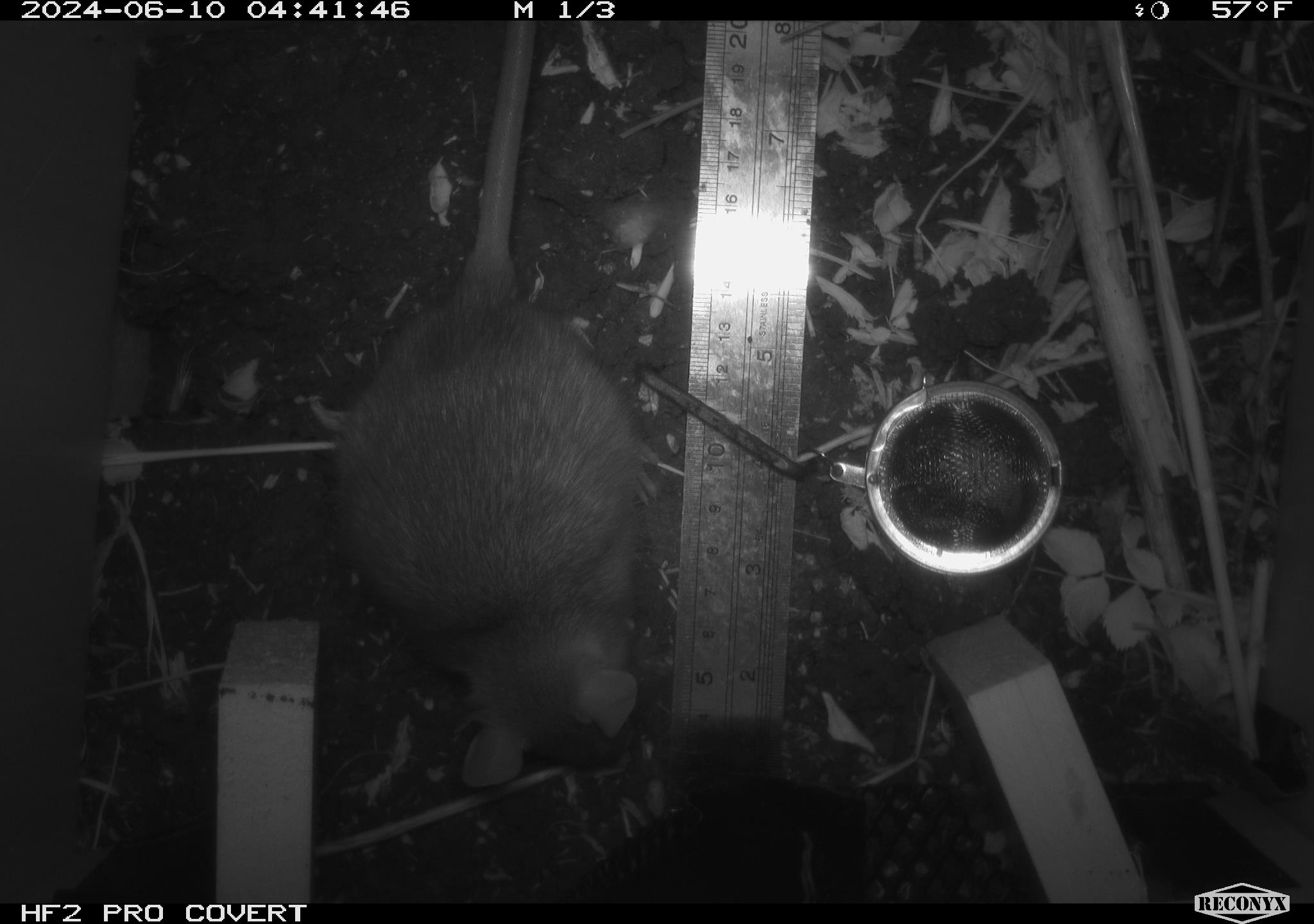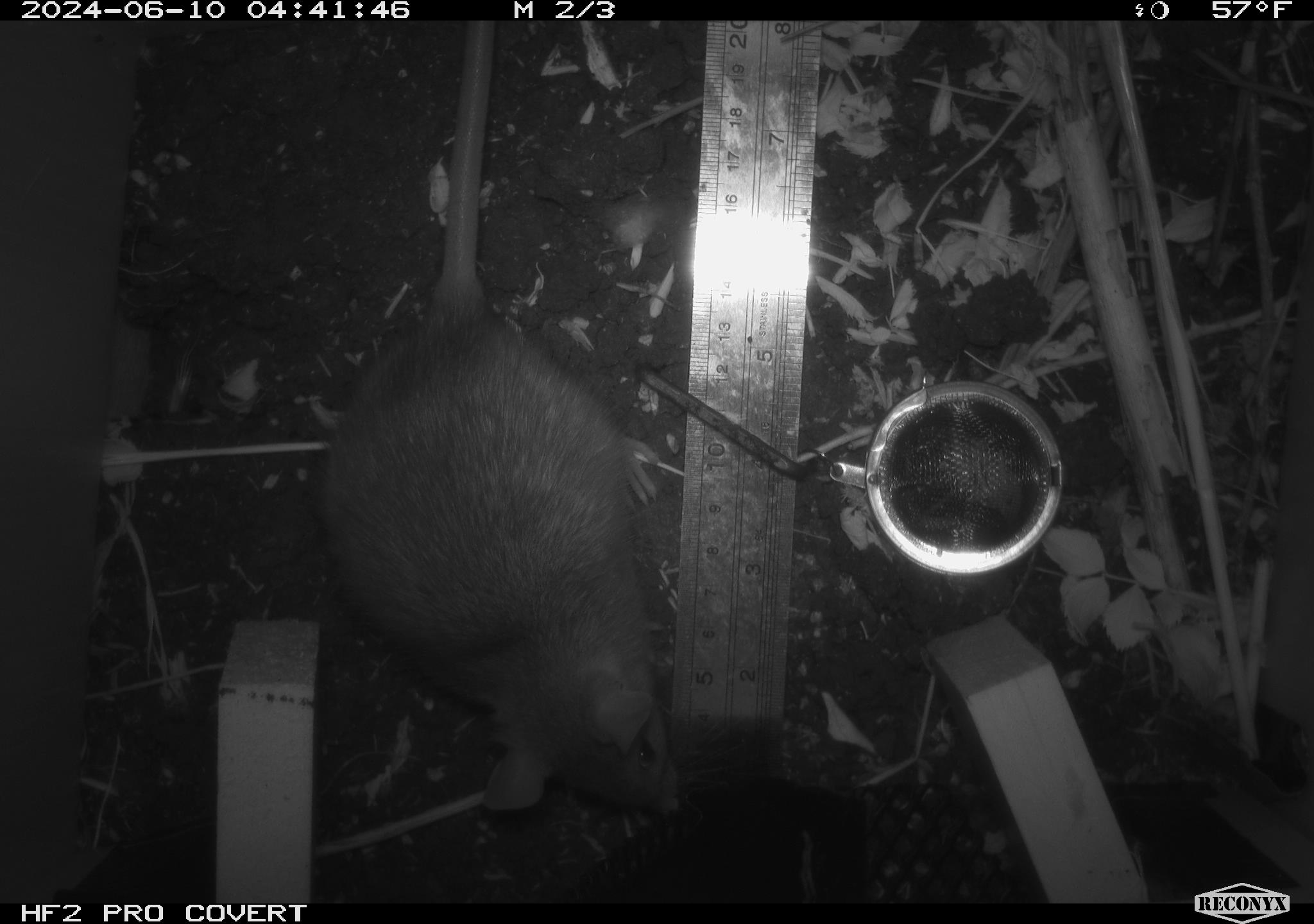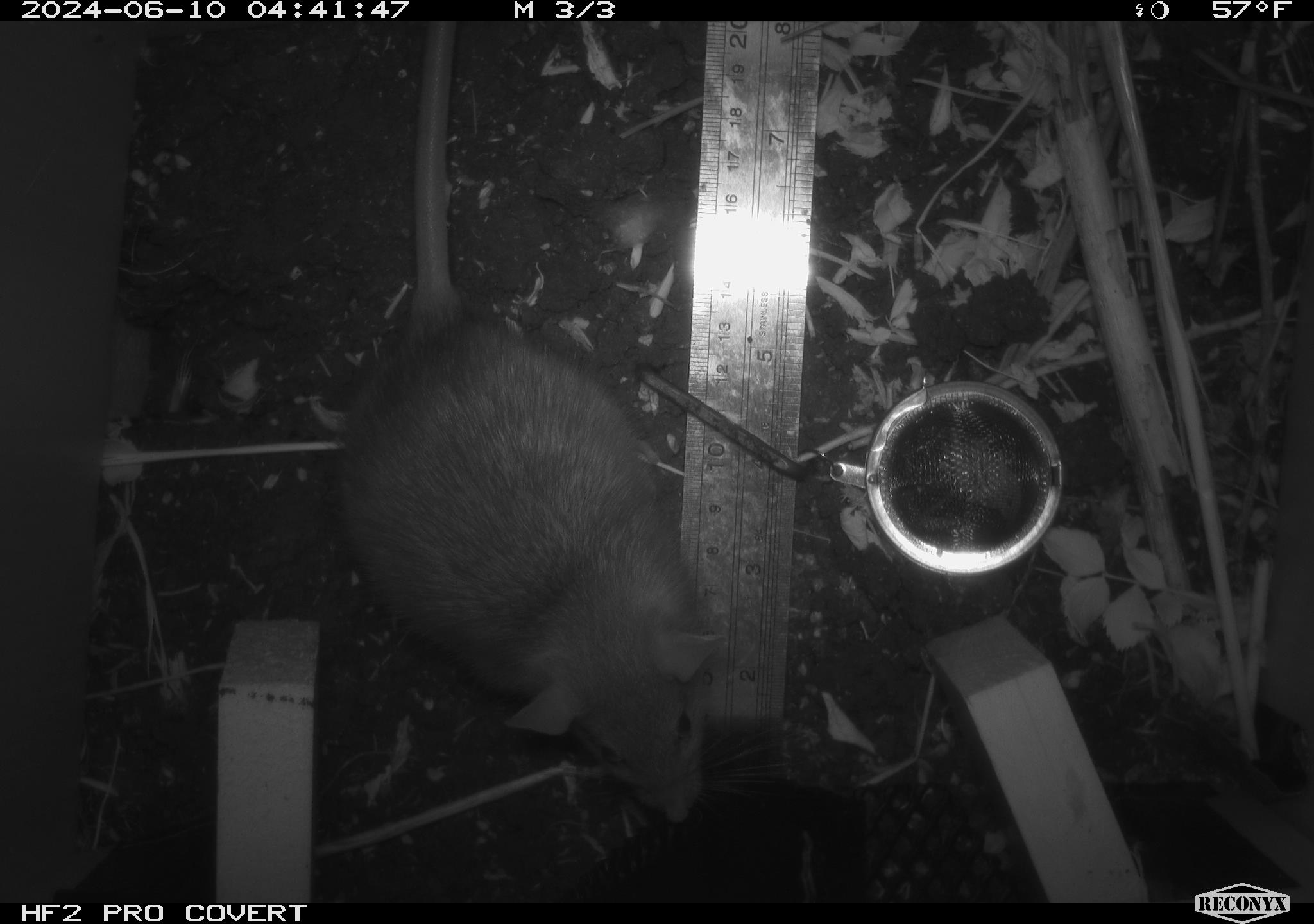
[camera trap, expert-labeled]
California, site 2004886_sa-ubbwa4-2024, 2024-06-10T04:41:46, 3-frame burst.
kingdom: Animalia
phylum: Chordata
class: Mammalia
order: Rodentia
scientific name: Rodentia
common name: woodrat or rat or mouse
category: woodrat or rat or mouse species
Woodrat or rat or mouse species (woodrat or rat or mouse) (Rodentia).